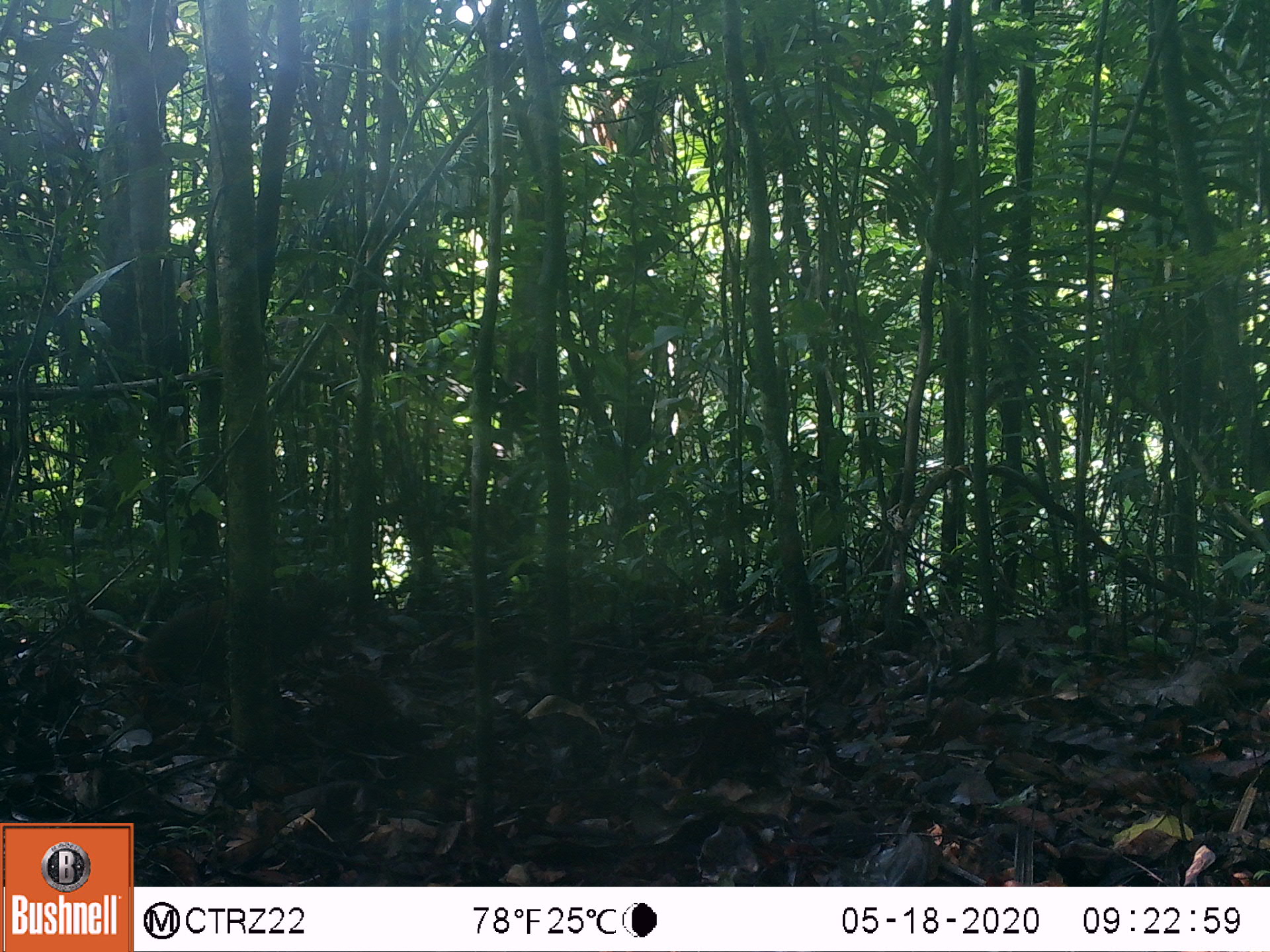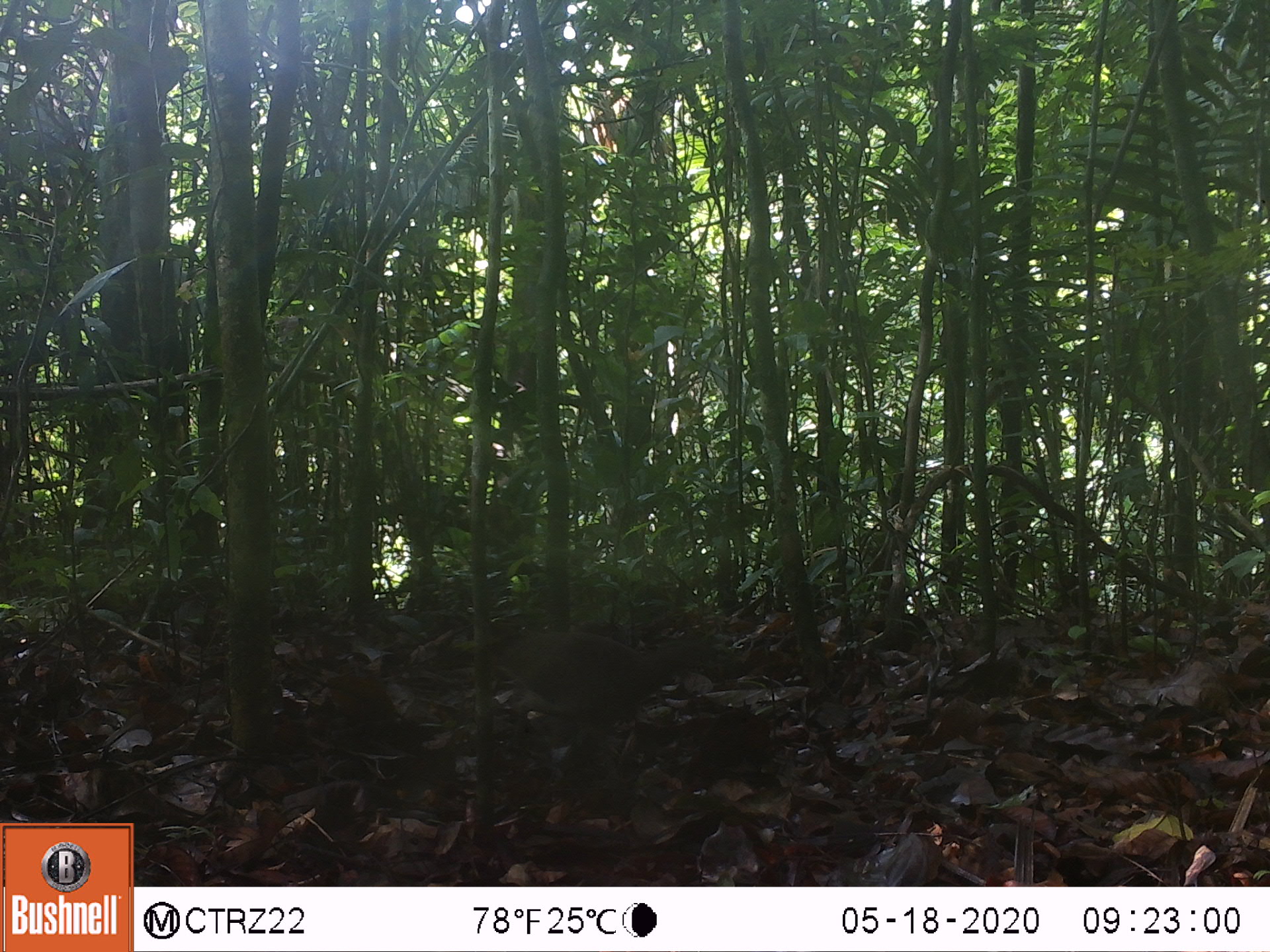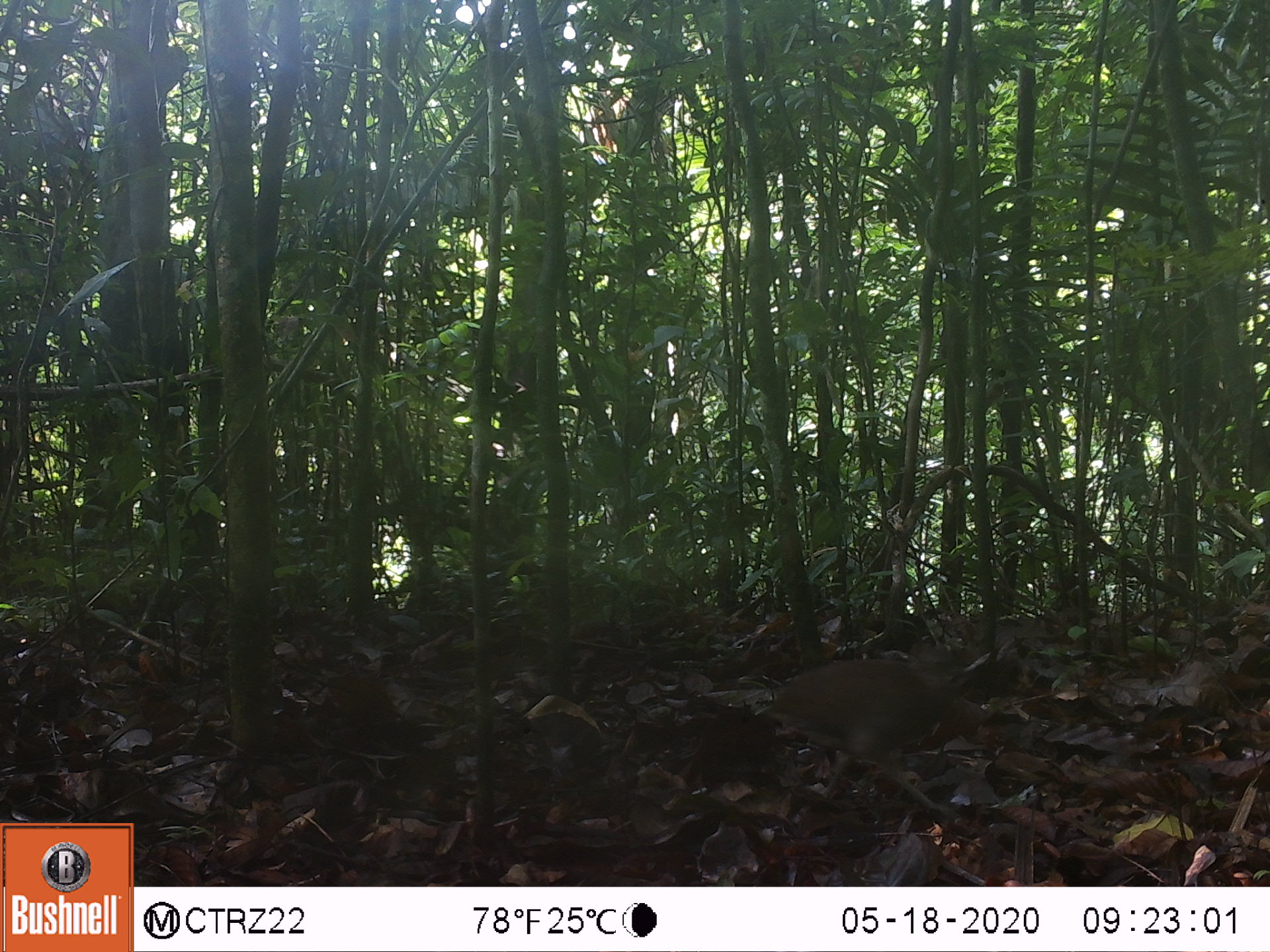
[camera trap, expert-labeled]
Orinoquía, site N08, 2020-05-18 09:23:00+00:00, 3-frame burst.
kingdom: Animalia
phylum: Chordata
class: Aves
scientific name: Aves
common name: bird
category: unknown bird